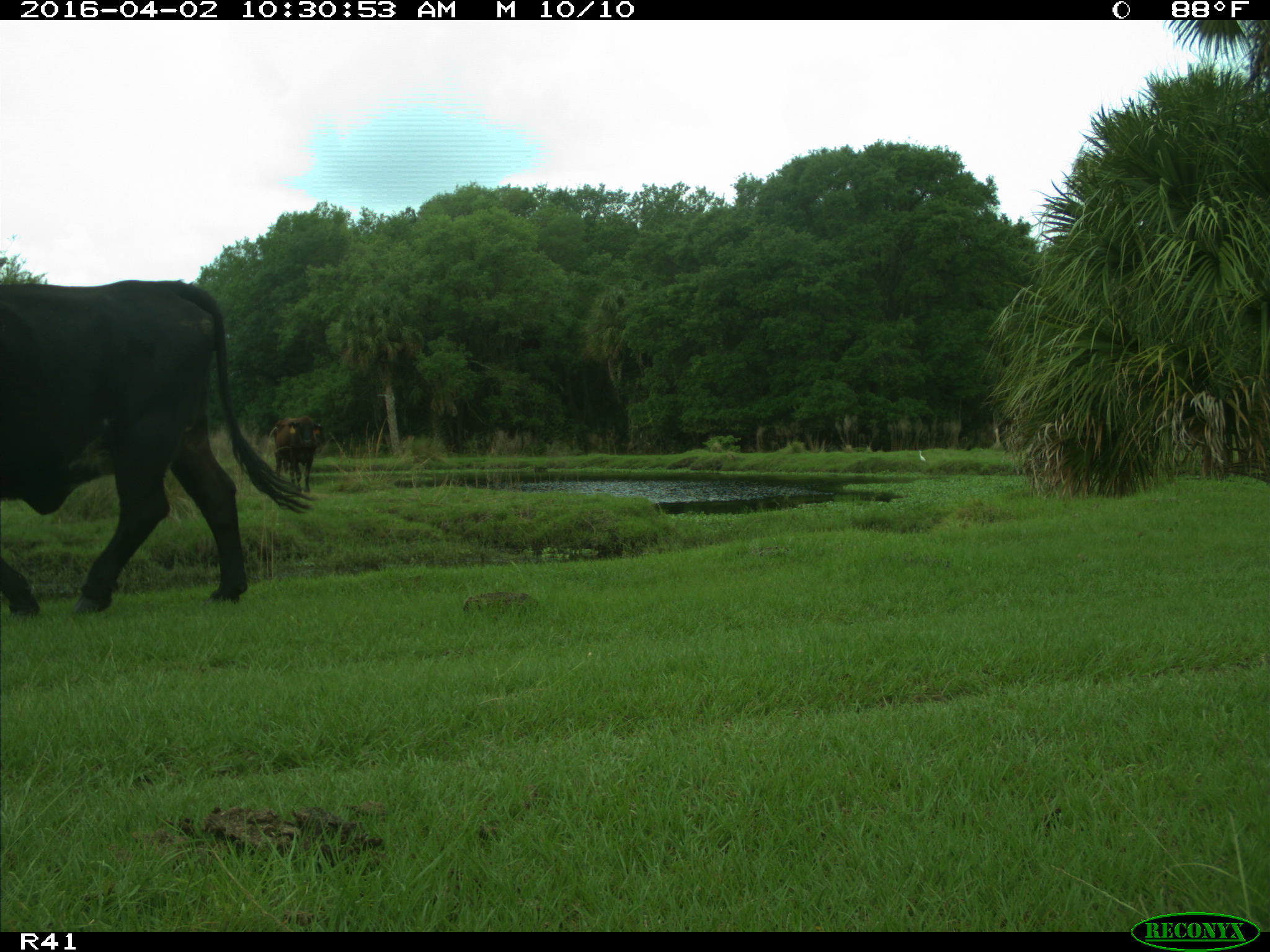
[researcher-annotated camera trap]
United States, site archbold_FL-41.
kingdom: Animalia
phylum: Chordata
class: Mammalia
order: Artiodactyla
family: Bovidae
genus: Bos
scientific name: Bos taurus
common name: domestic cow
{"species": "Bos taurus (domestic cow)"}